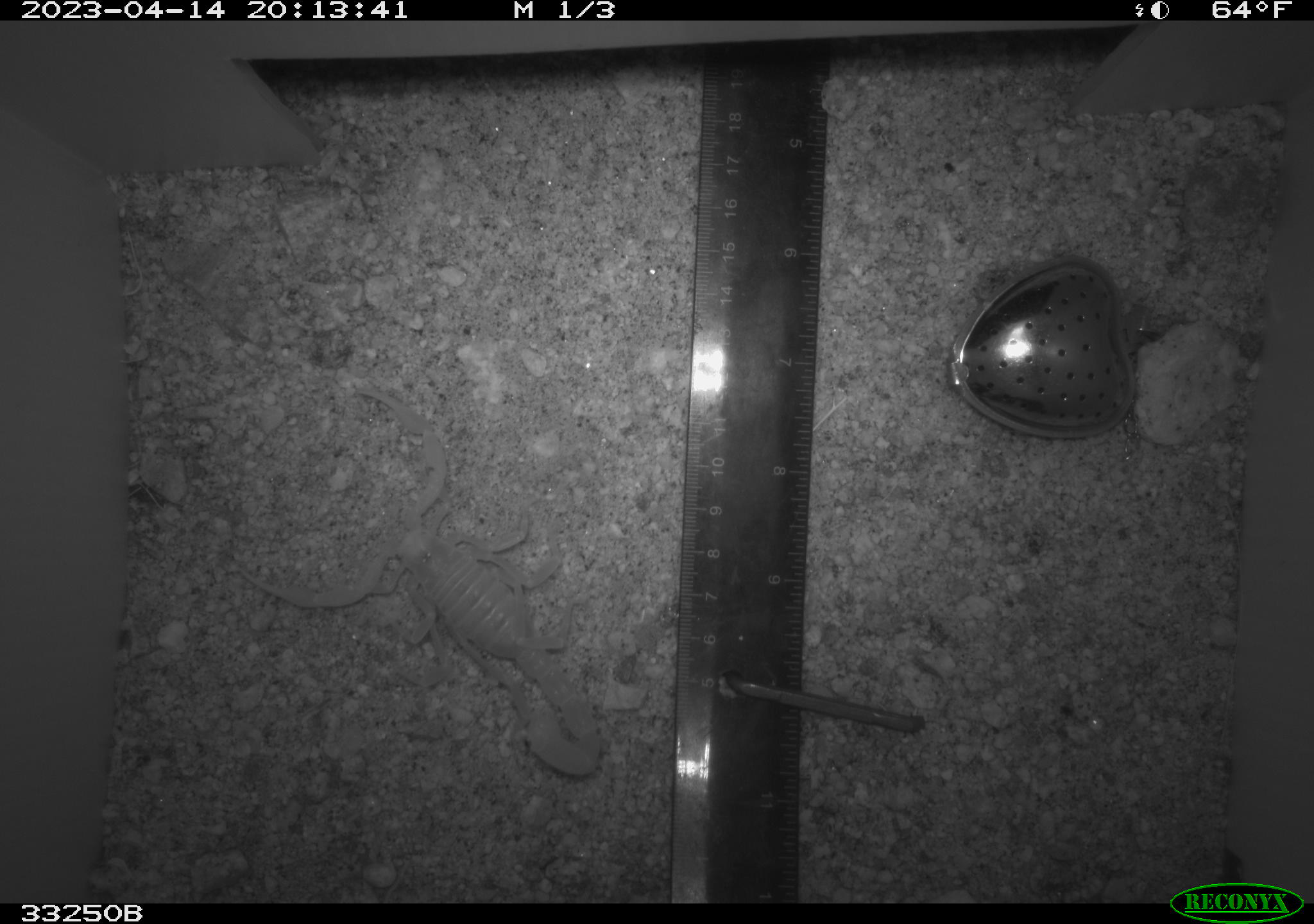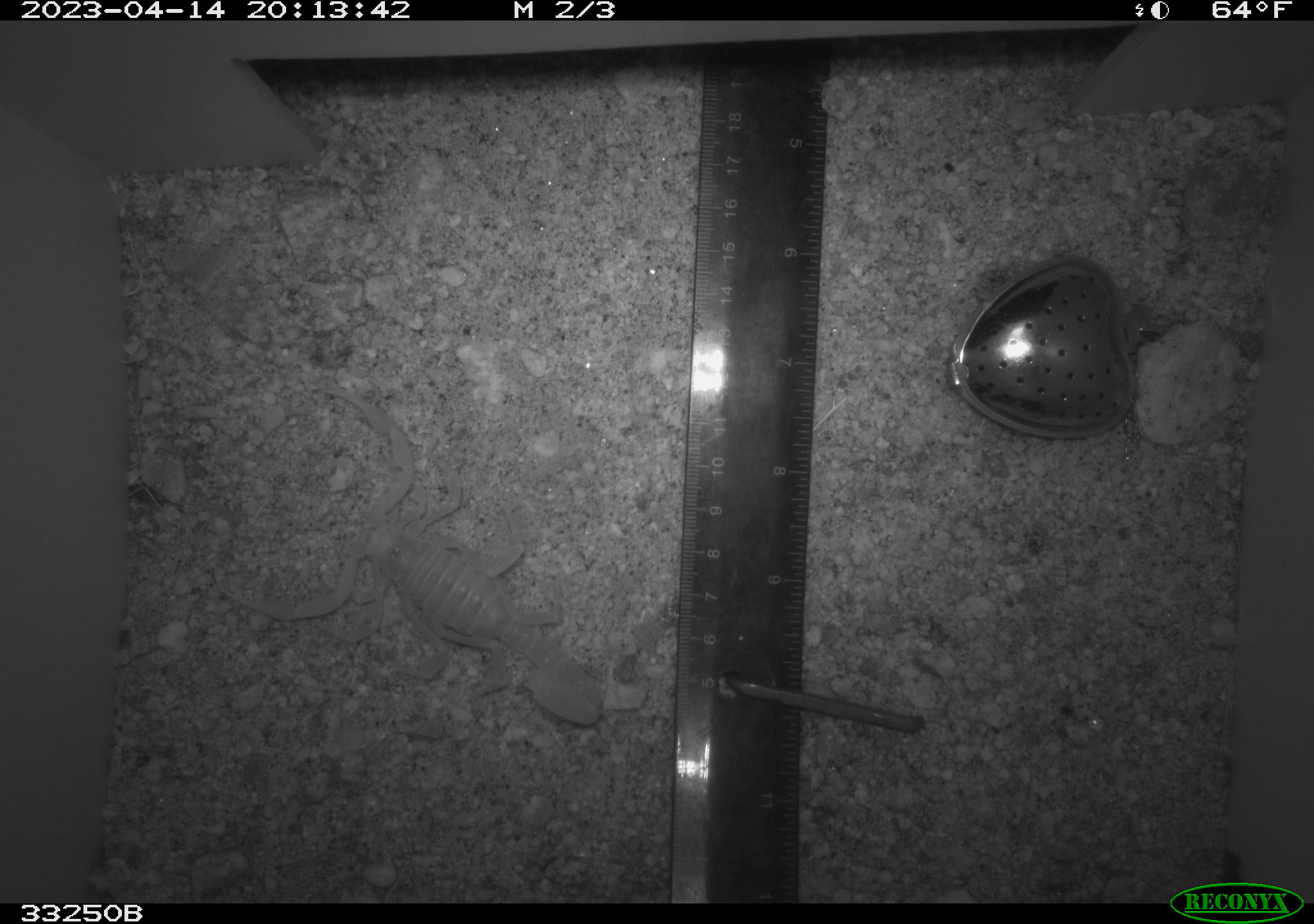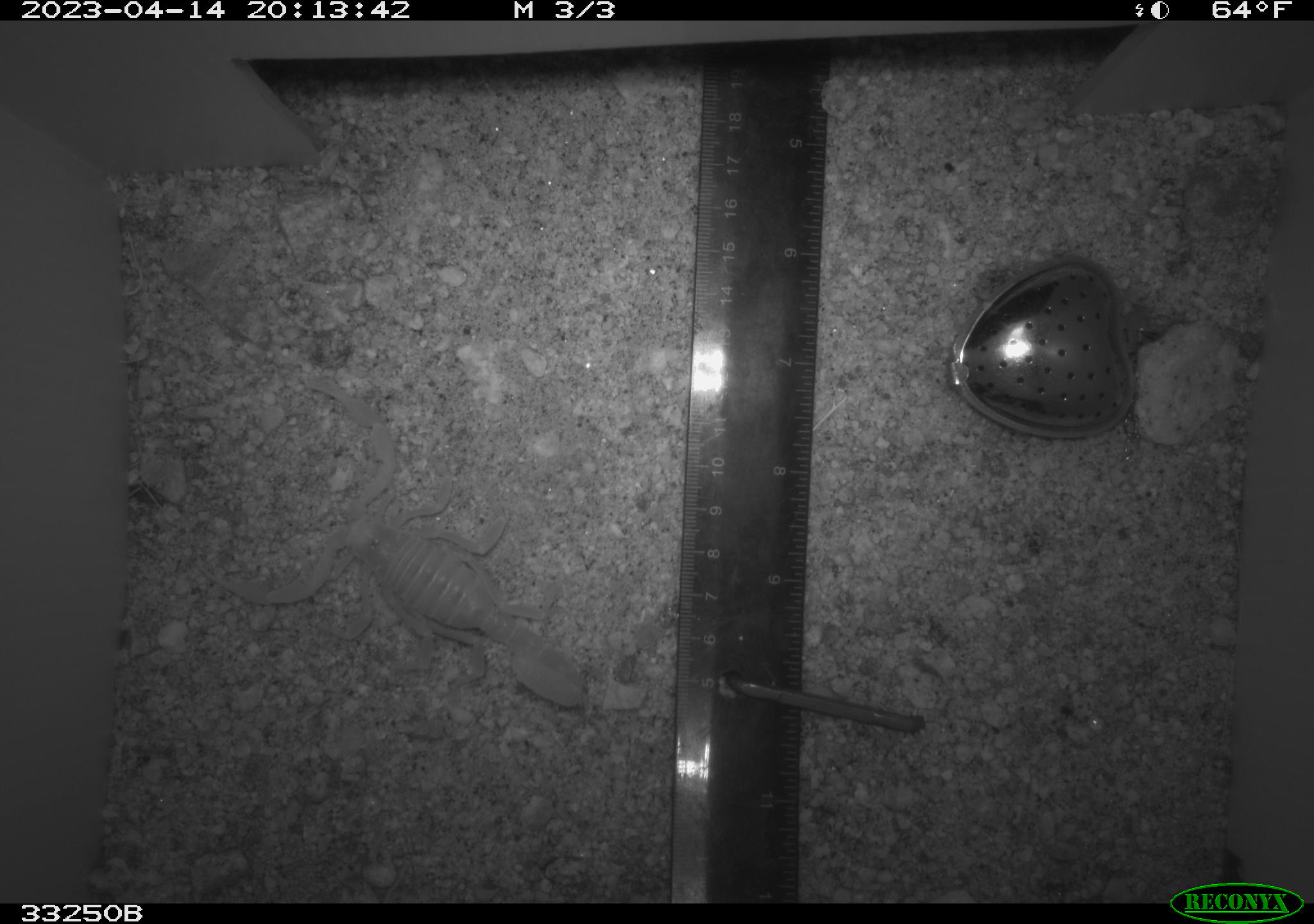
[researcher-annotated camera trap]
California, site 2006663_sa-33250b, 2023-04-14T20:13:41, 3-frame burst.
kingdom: Animalia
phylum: Arthropoda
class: Arachnida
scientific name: Arachnida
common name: arachnids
Arachnids (Arachnida).